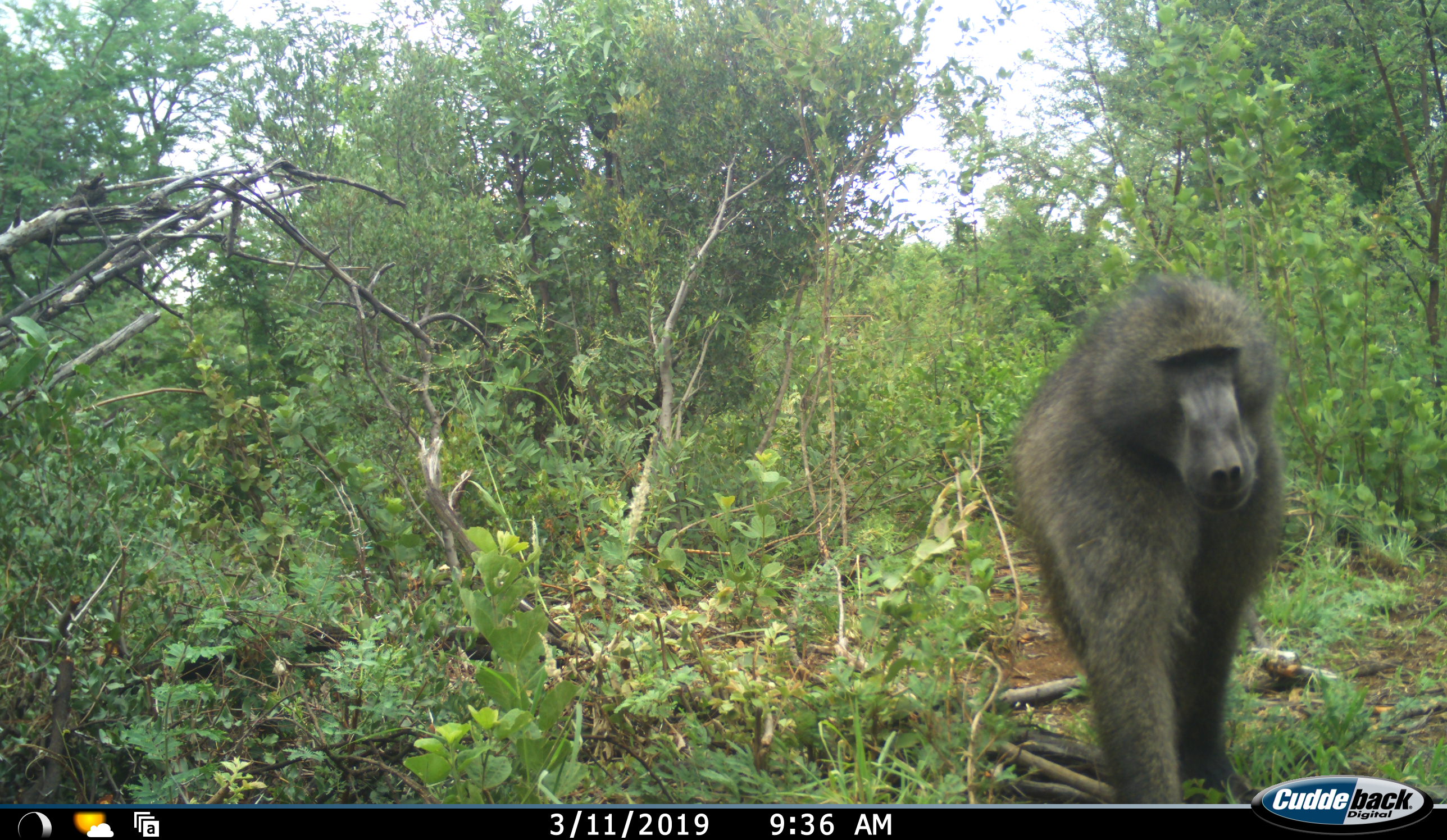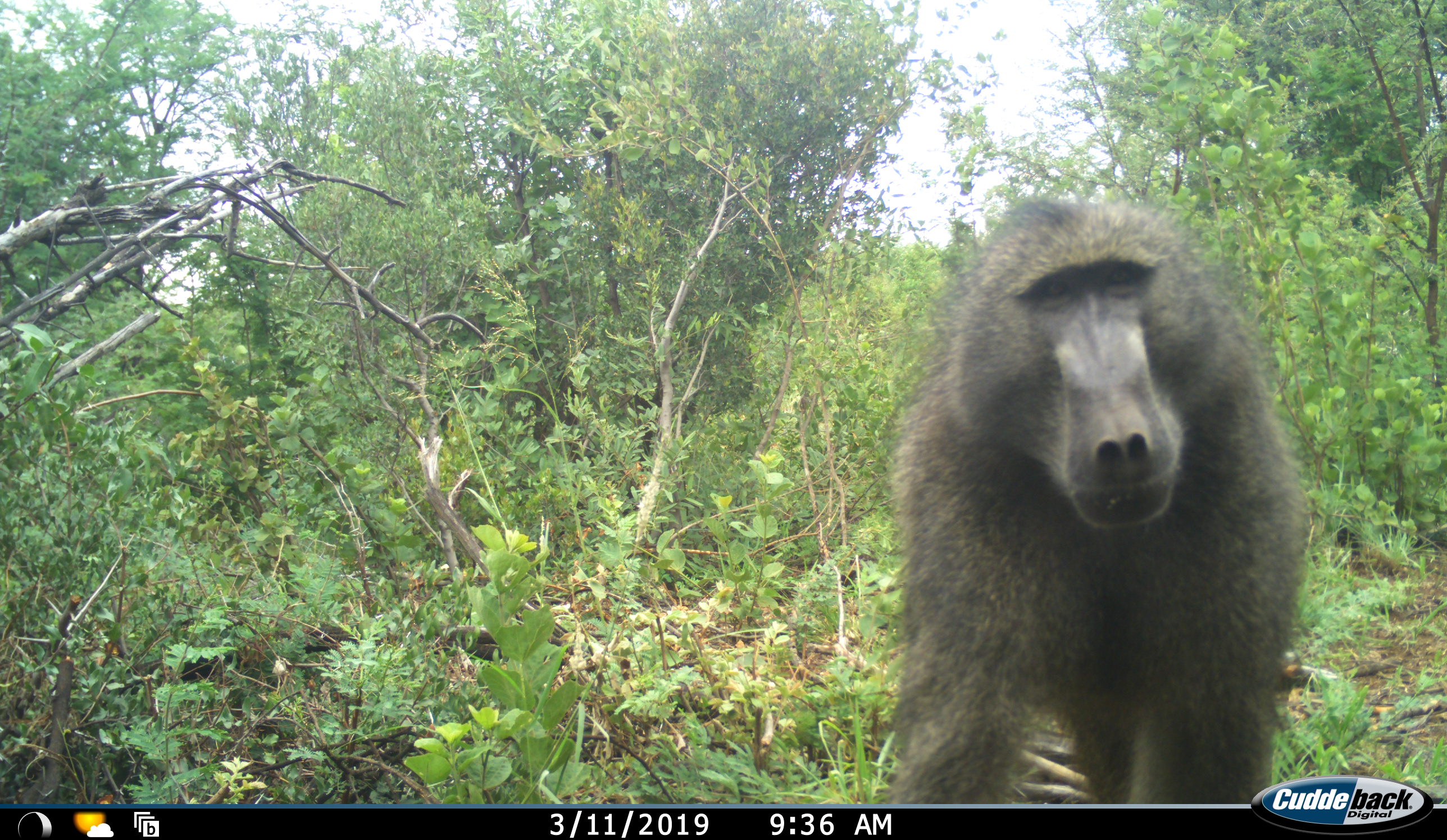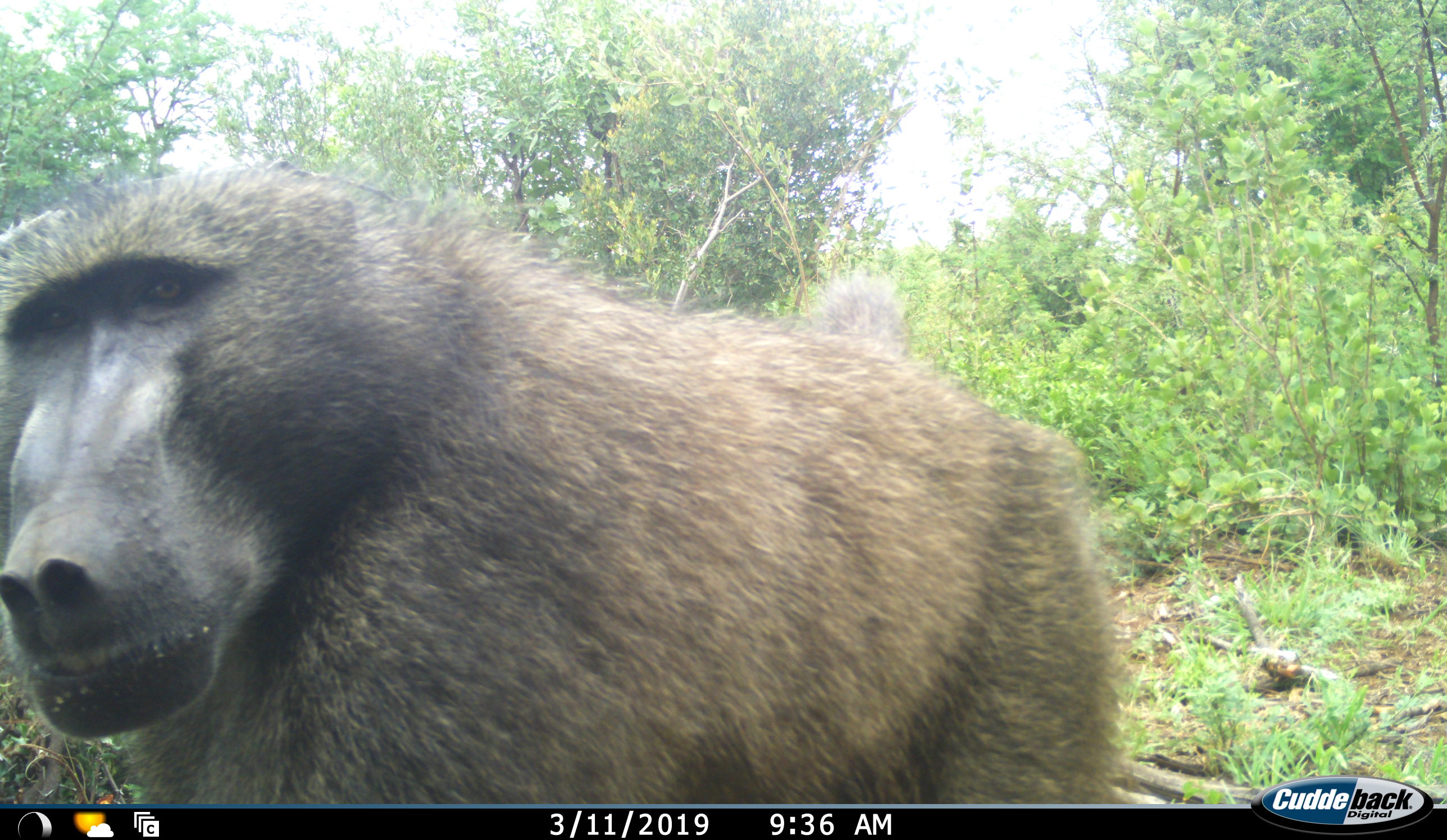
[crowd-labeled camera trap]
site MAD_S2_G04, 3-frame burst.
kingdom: Animalia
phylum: Chordata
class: Mammalia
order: Primates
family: Cercopithecidae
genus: Papio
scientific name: Papio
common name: baboon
Baboon (Papio), count 1. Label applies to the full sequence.